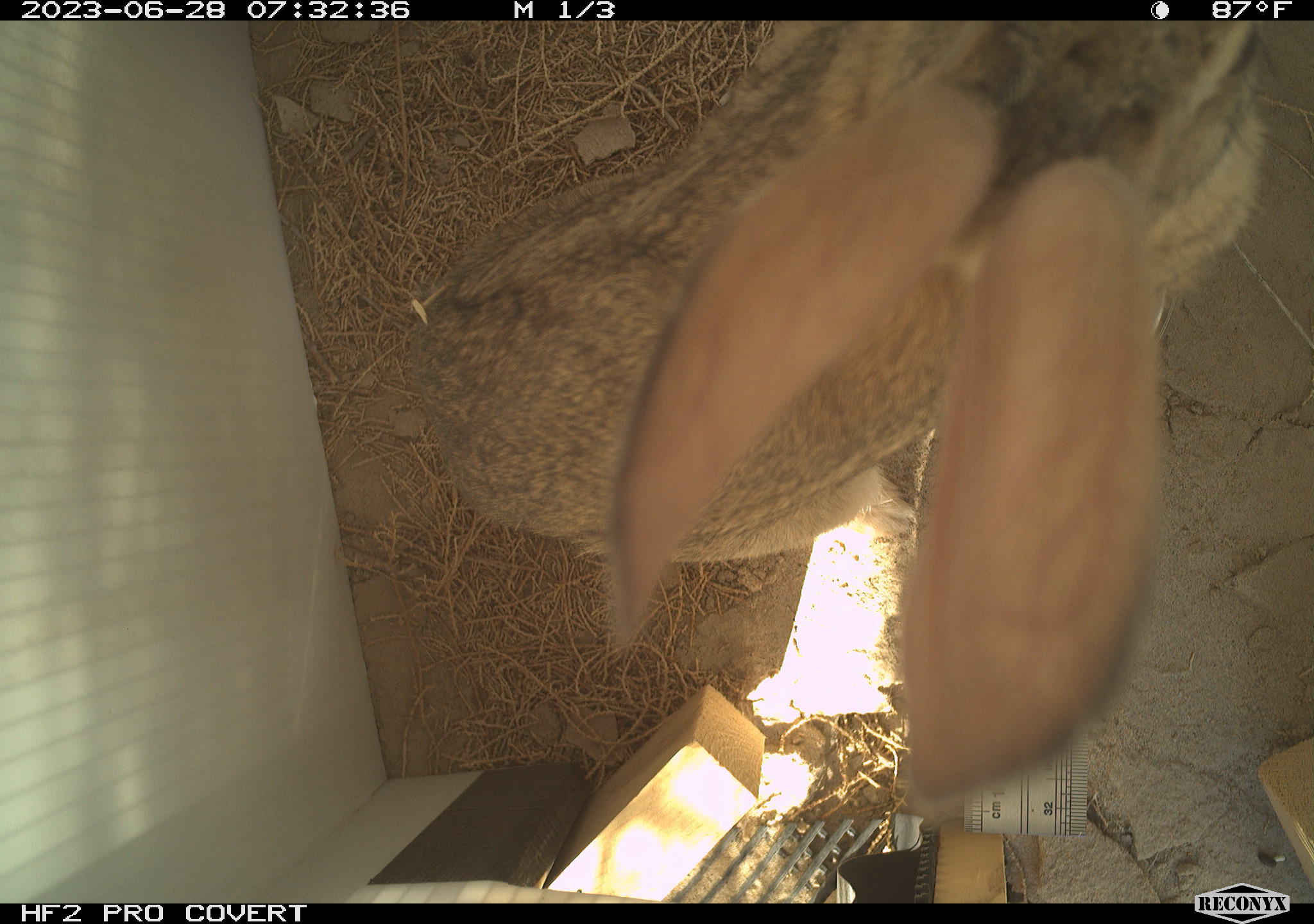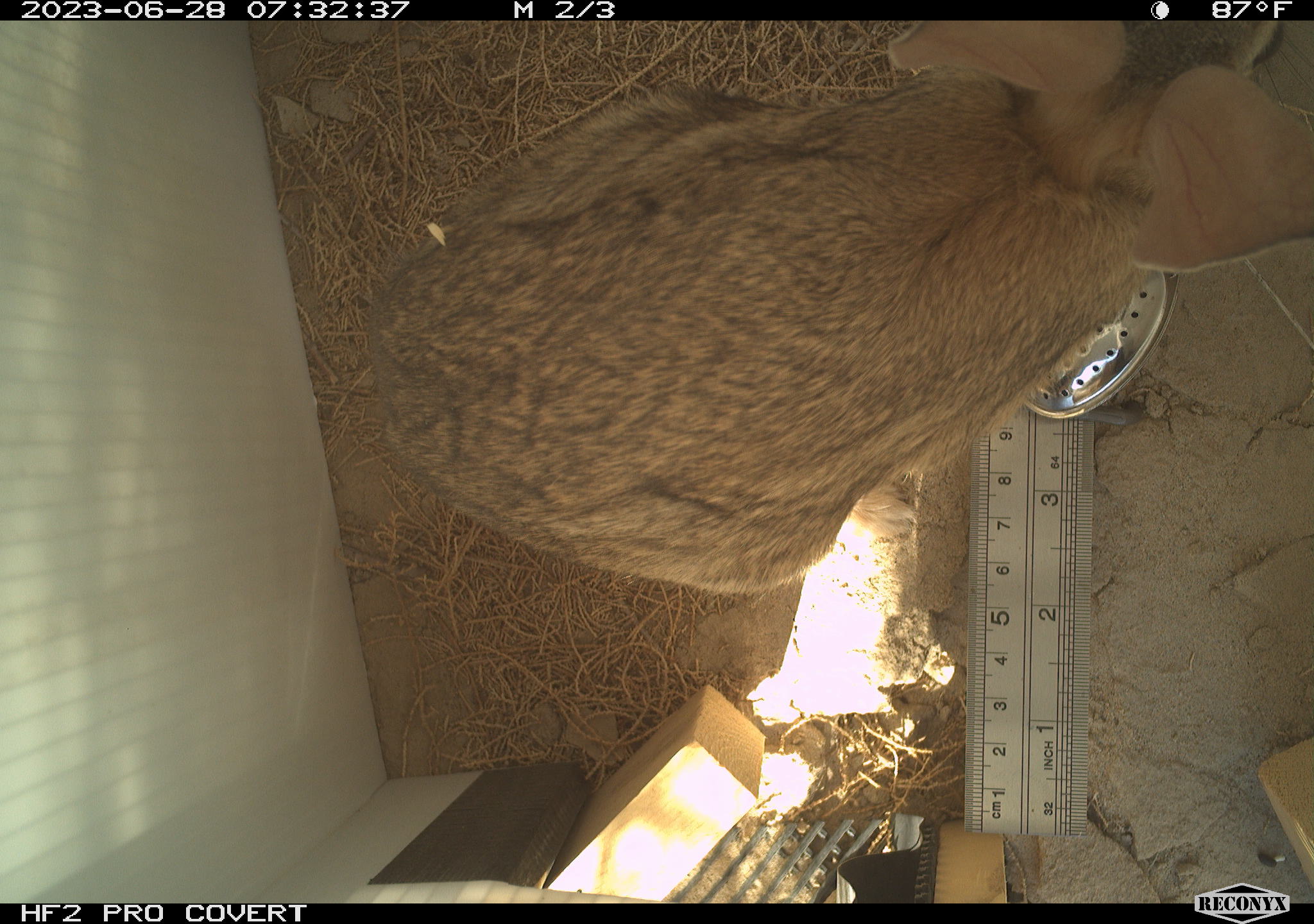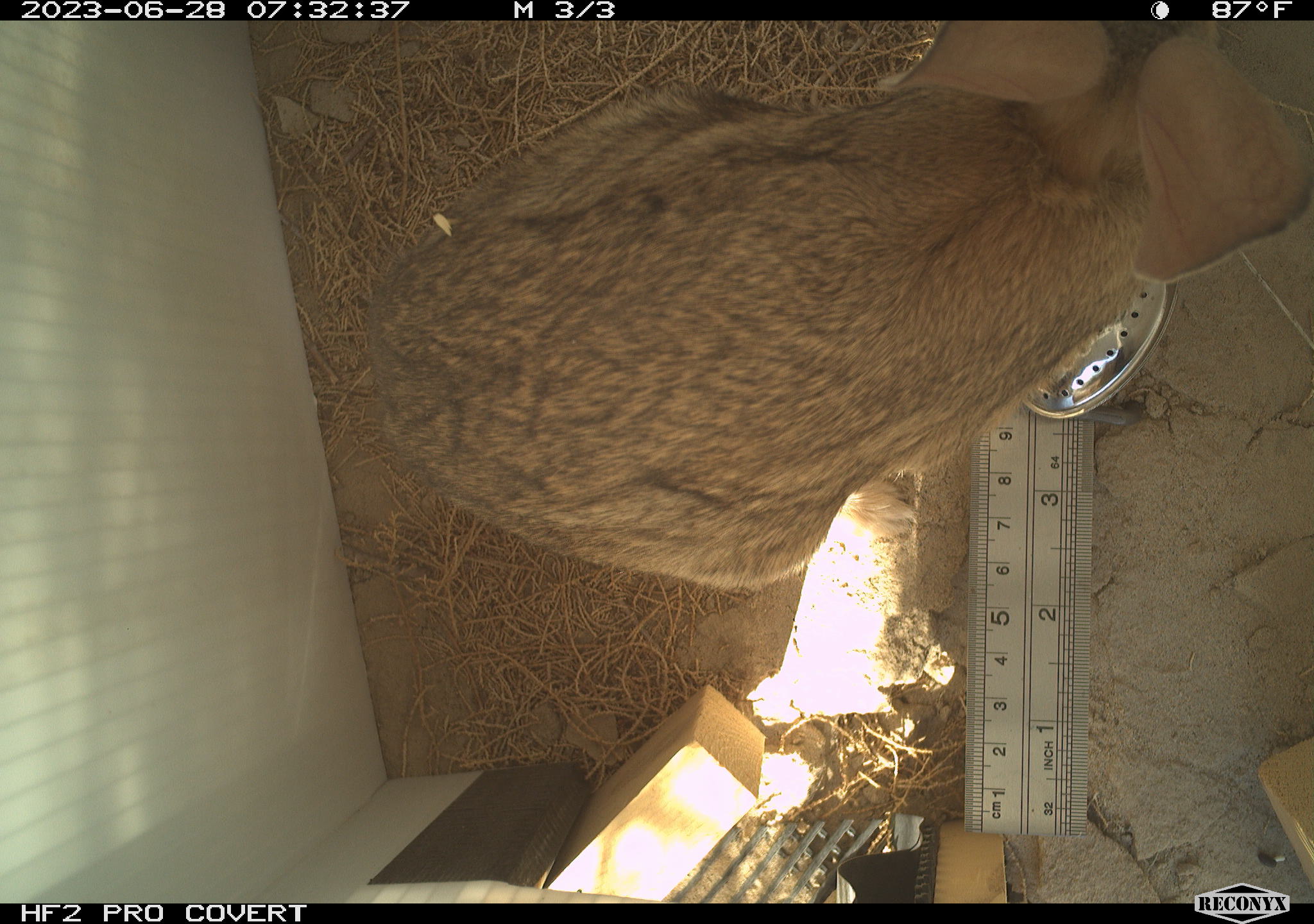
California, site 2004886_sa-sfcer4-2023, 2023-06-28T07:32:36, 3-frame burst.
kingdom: Animalia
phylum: Chordata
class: Mammalia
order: Lagomorpha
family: Leporidae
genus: Sylvilagus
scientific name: Sylvilagus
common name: cottontail rabbits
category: sylvilagus species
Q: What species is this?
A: Sylvilagus species (cottontail rabbits) (Sylvilagus).